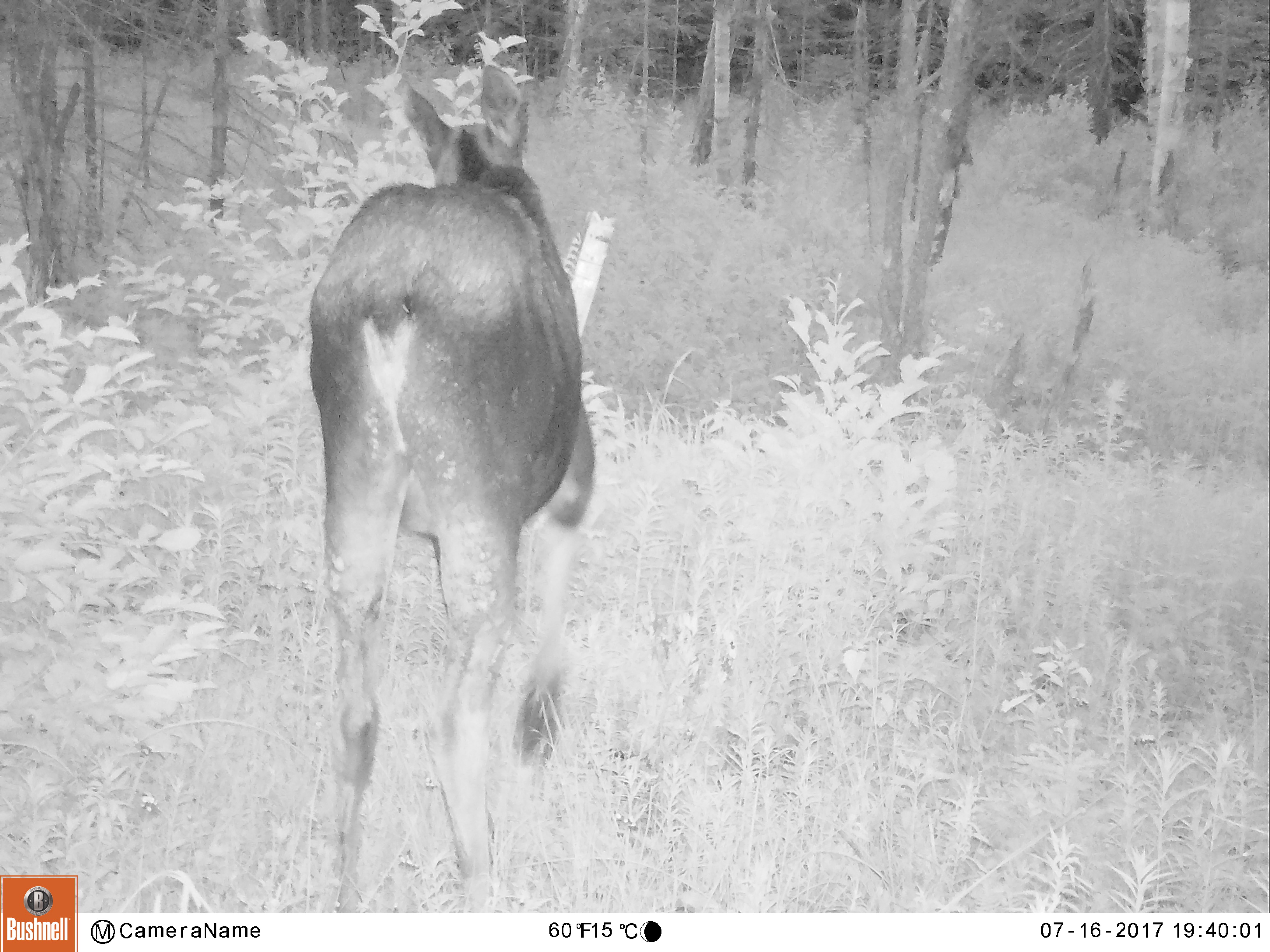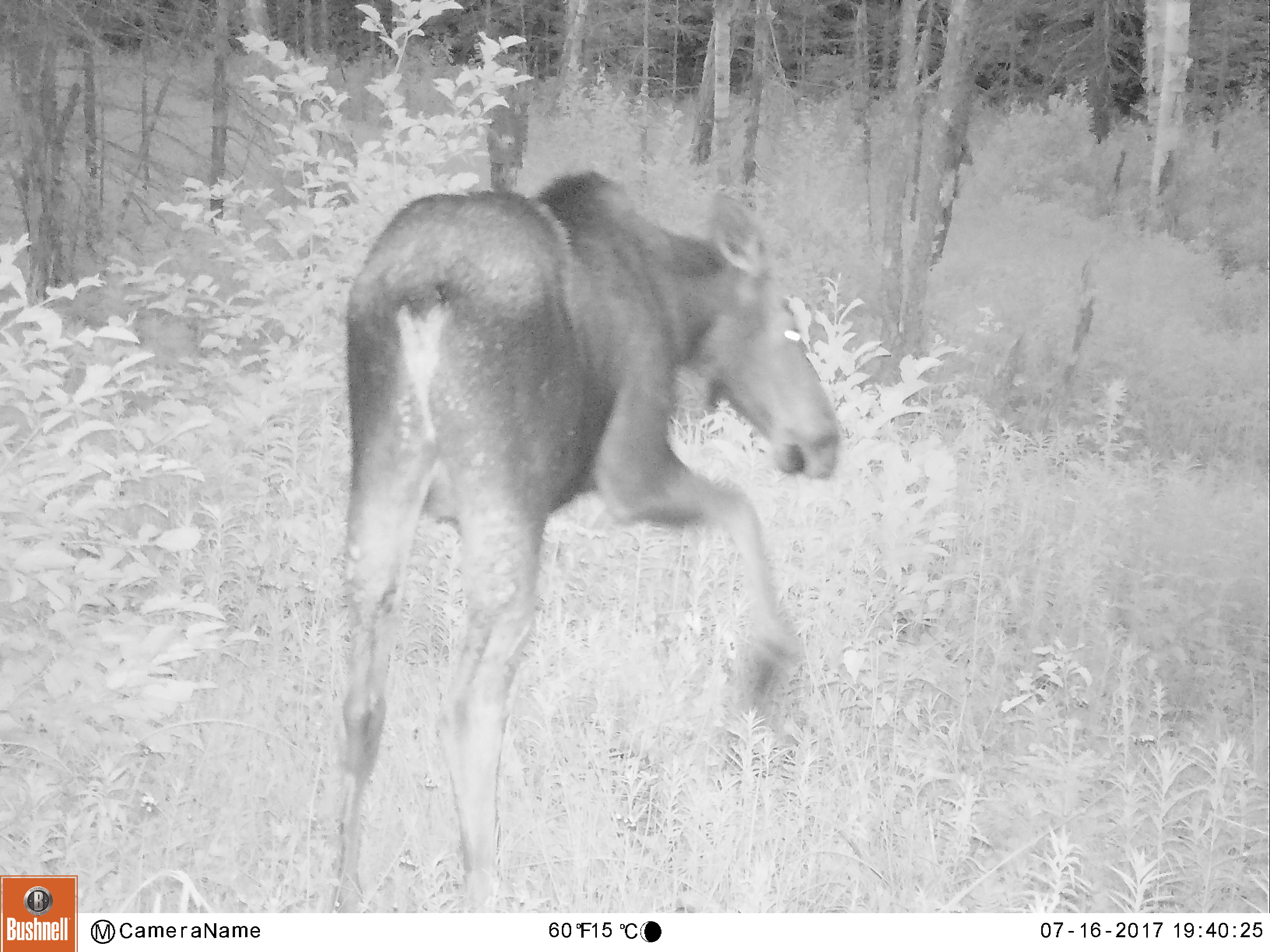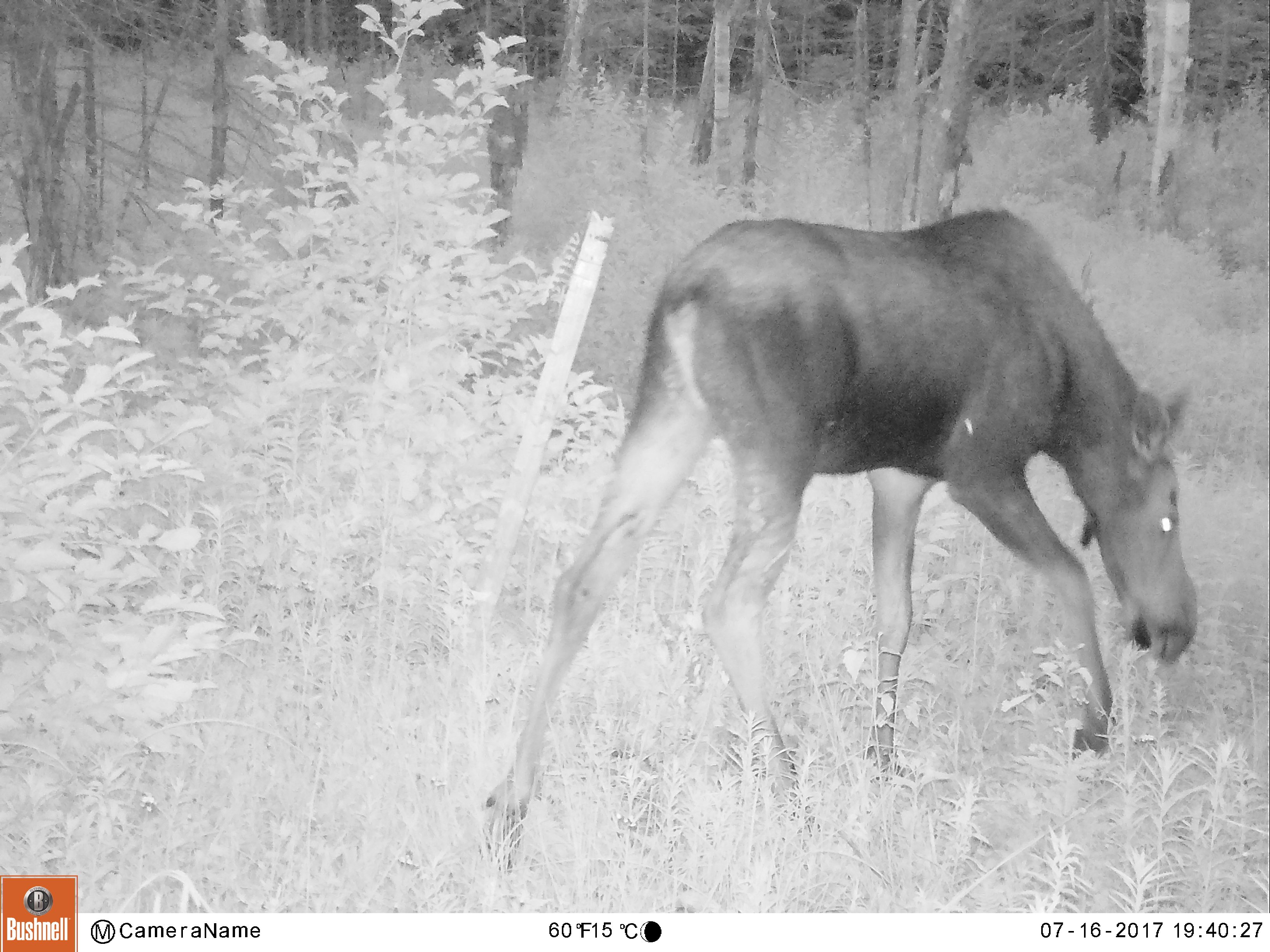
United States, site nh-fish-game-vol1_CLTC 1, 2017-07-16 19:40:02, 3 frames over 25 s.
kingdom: Animalia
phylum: Chordata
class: Mammalia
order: Artiodactyla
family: Cervidae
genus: Alces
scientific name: Alces alces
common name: moose